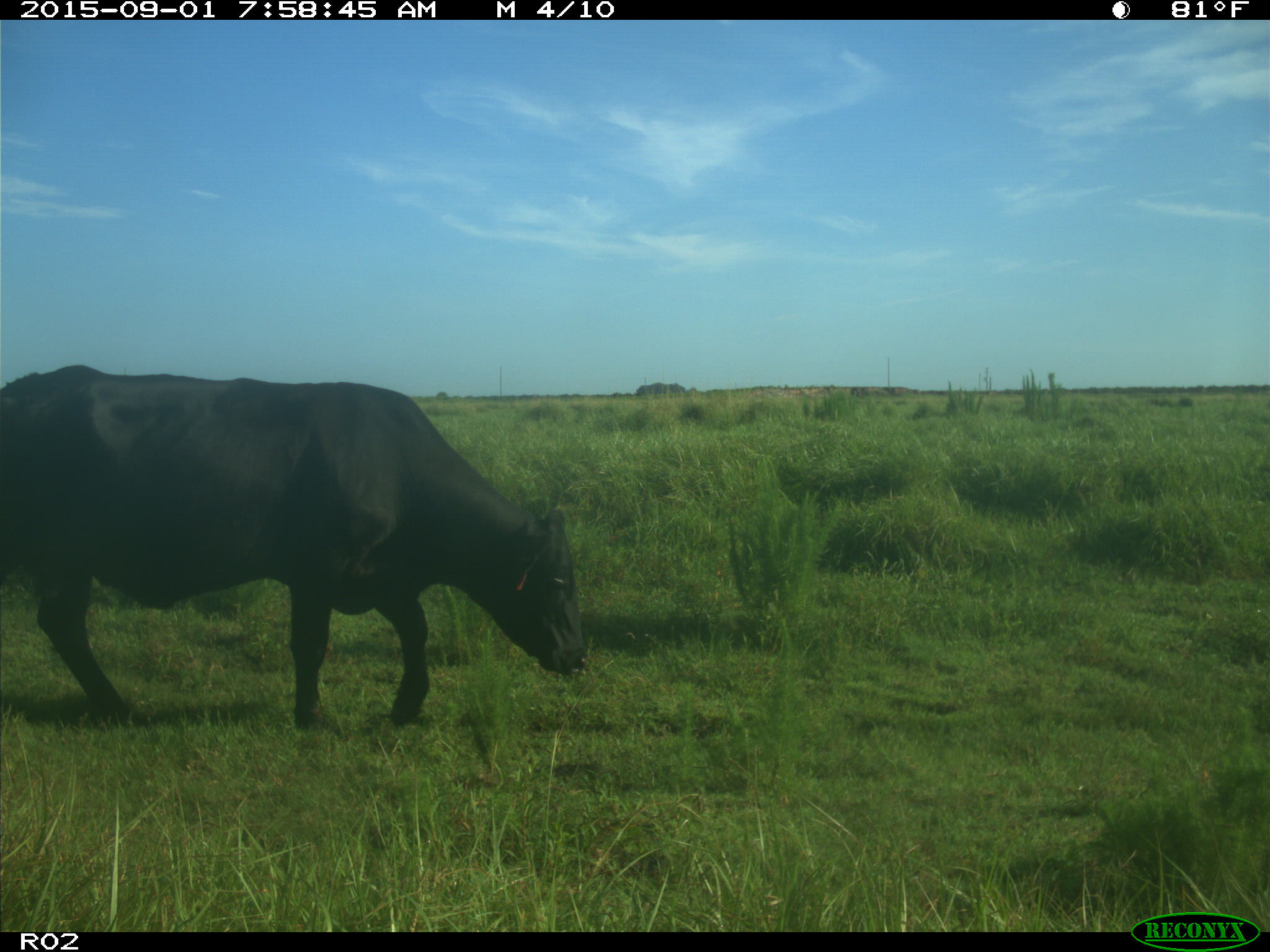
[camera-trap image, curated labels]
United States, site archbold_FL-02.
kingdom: Animalia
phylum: Chordata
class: Mammalia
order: Artiodactyla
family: Bovidae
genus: Bos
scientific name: Bos taurus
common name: domestic cow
Bos taurus (domestic cow).